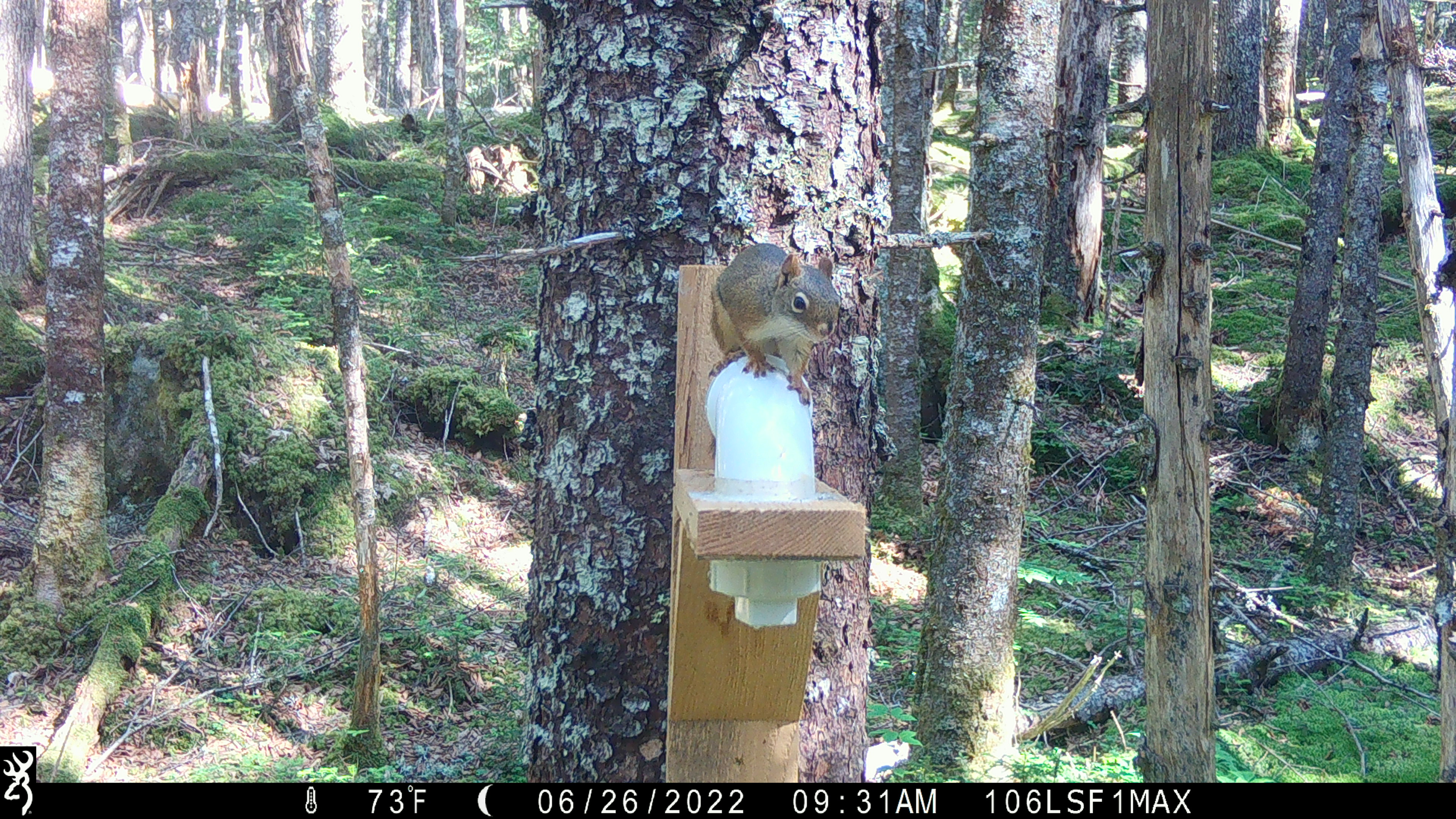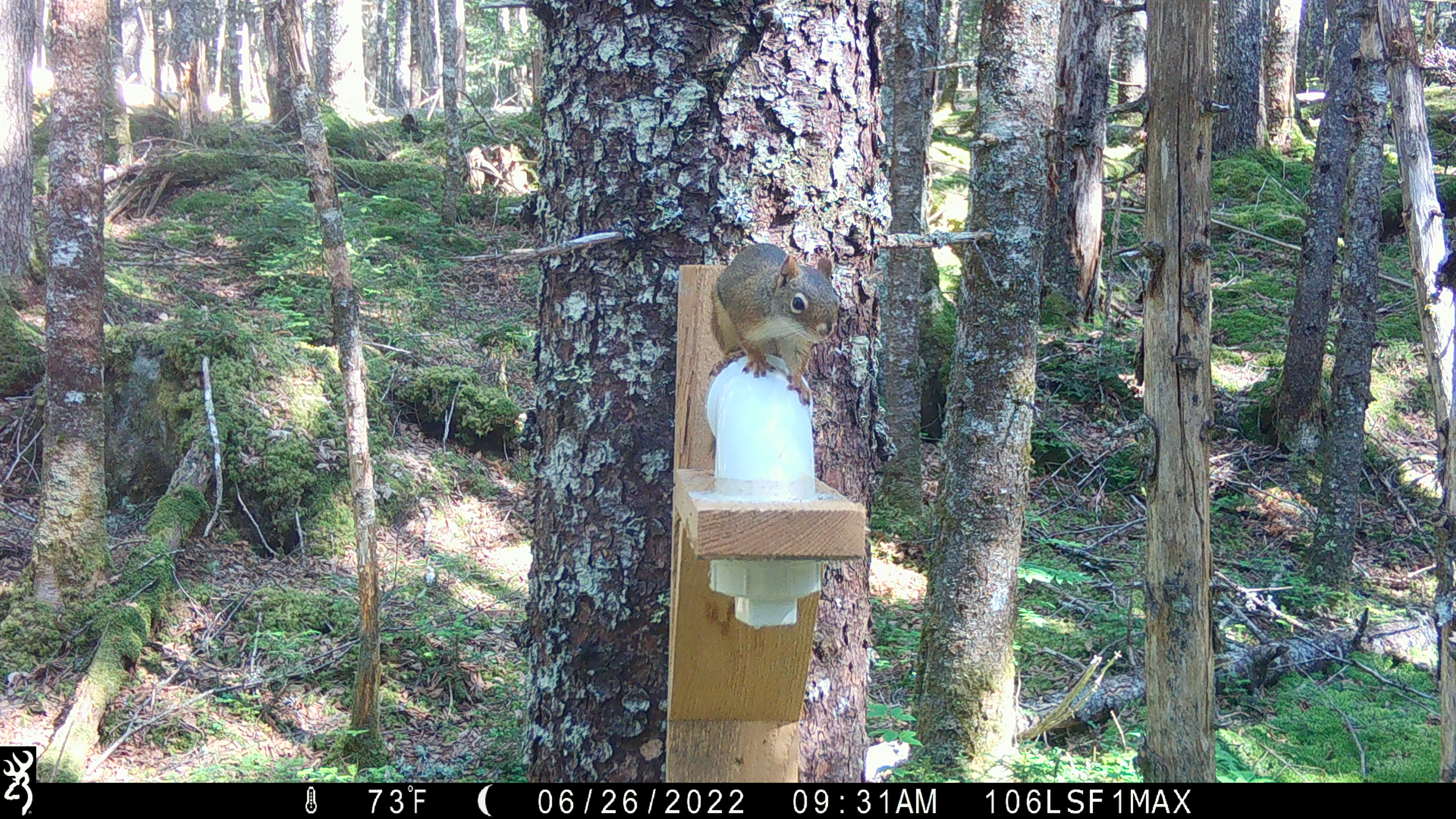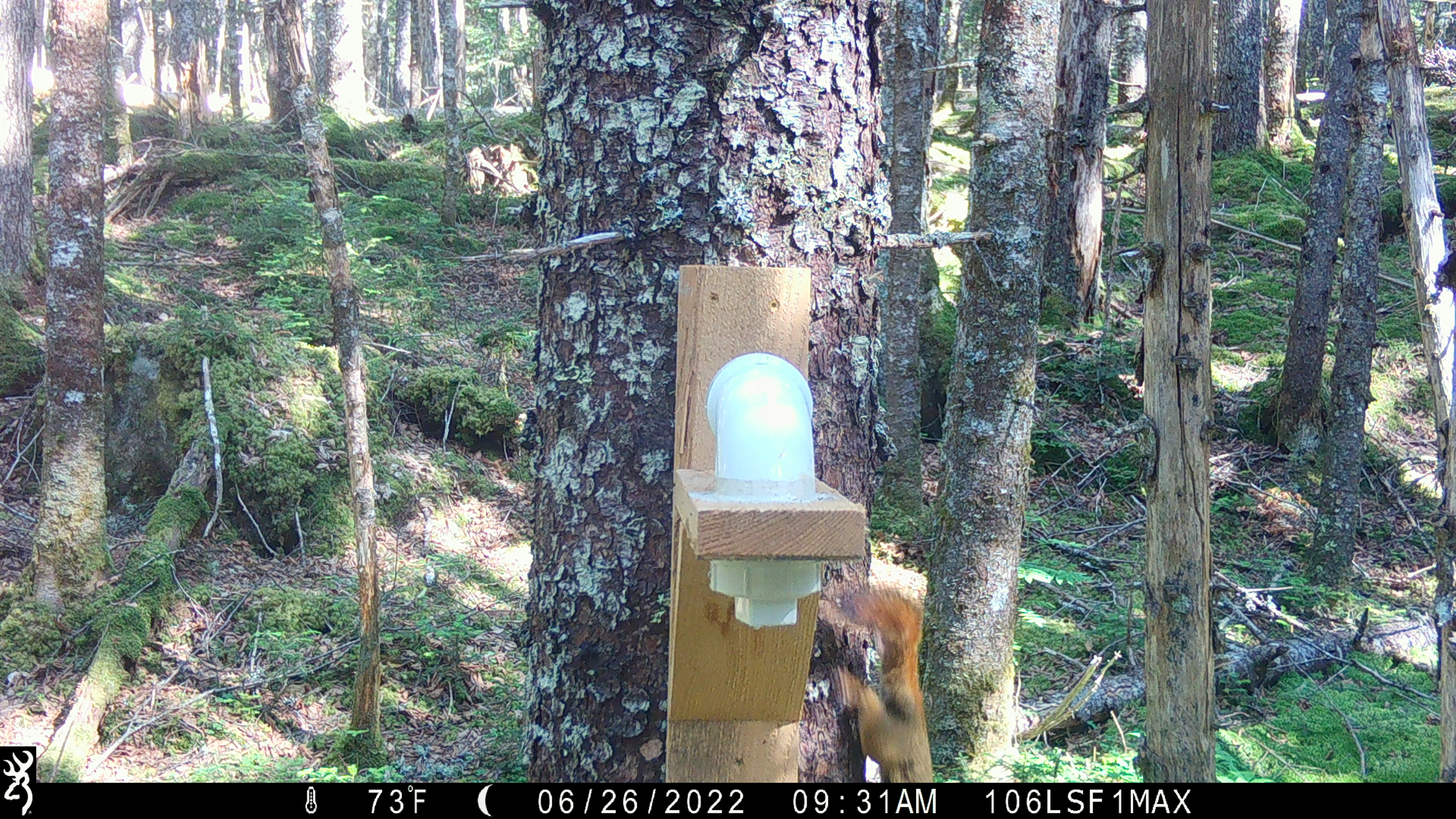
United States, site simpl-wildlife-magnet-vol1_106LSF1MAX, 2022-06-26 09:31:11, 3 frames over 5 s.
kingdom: Animalia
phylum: Chordata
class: Mammalia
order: Rodentia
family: Sciuridae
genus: Tamiasciurus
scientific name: Tamiasciurus hudsonicus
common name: red squirrel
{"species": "red squirrel (Tamiasciurus hudsonicus)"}